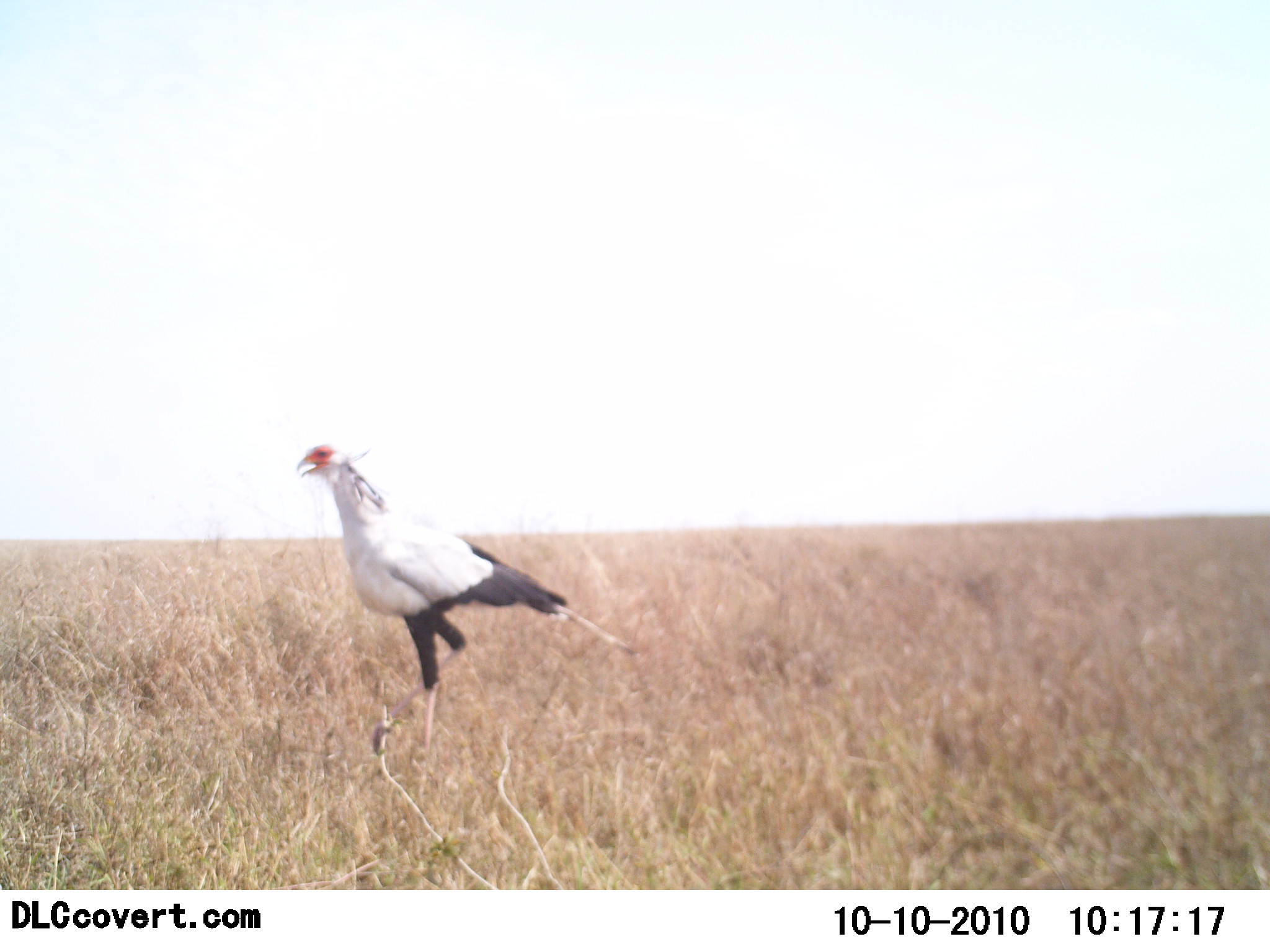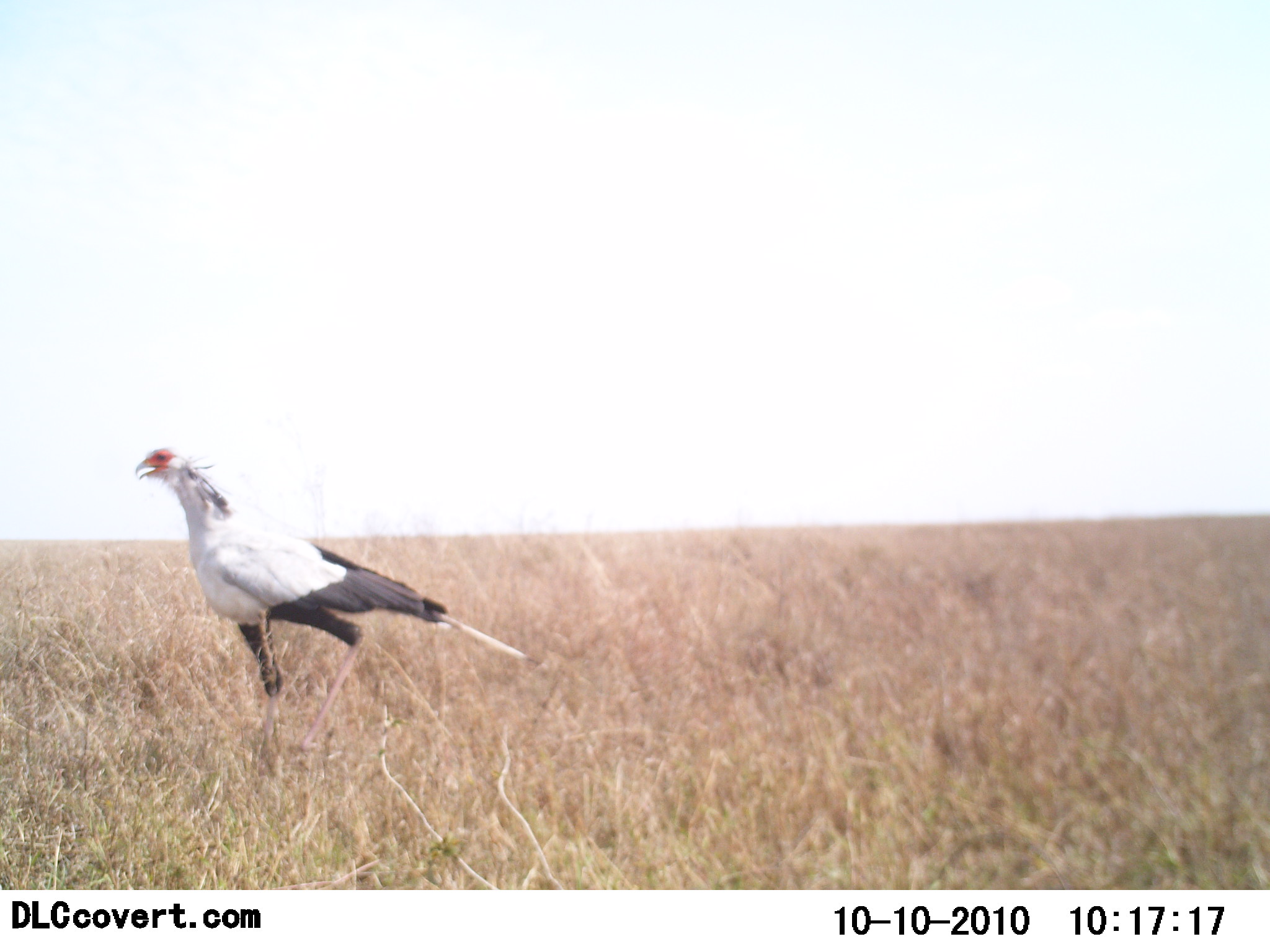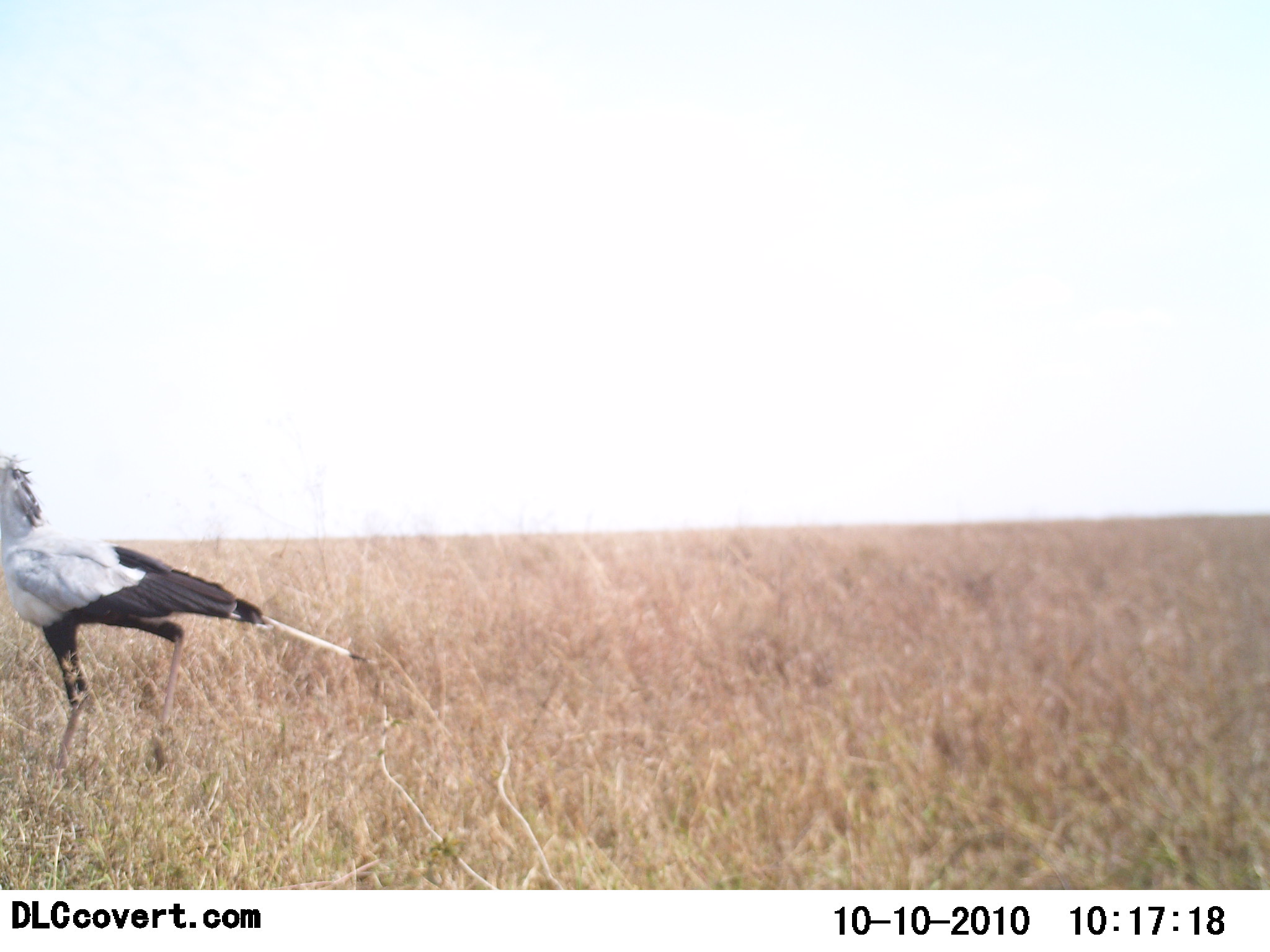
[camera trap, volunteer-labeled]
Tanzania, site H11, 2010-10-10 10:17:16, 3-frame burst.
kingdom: Animalia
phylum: Chordata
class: Aves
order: Accipitriformes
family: Sagittariidae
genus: Sagittarius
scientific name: Sagittarius serpentarius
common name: secretary bird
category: secretarybird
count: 1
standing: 28%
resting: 0%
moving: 76%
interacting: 0%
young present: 0%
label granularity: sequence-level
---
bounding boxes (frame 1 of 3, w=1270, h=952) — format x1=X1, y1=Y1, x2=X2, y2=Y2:
animal: x1=296, y1=441, x2=641, y2=788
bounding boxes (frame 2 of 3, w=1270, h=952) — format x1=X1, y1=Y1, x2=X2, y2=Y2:
animal: x1=135, y1=447, x2=529, y2=752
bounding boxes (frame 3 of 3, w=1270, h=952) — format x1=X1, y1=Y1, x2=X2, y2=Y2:
animal: x1=0, y1=452, x2=378, y2=787